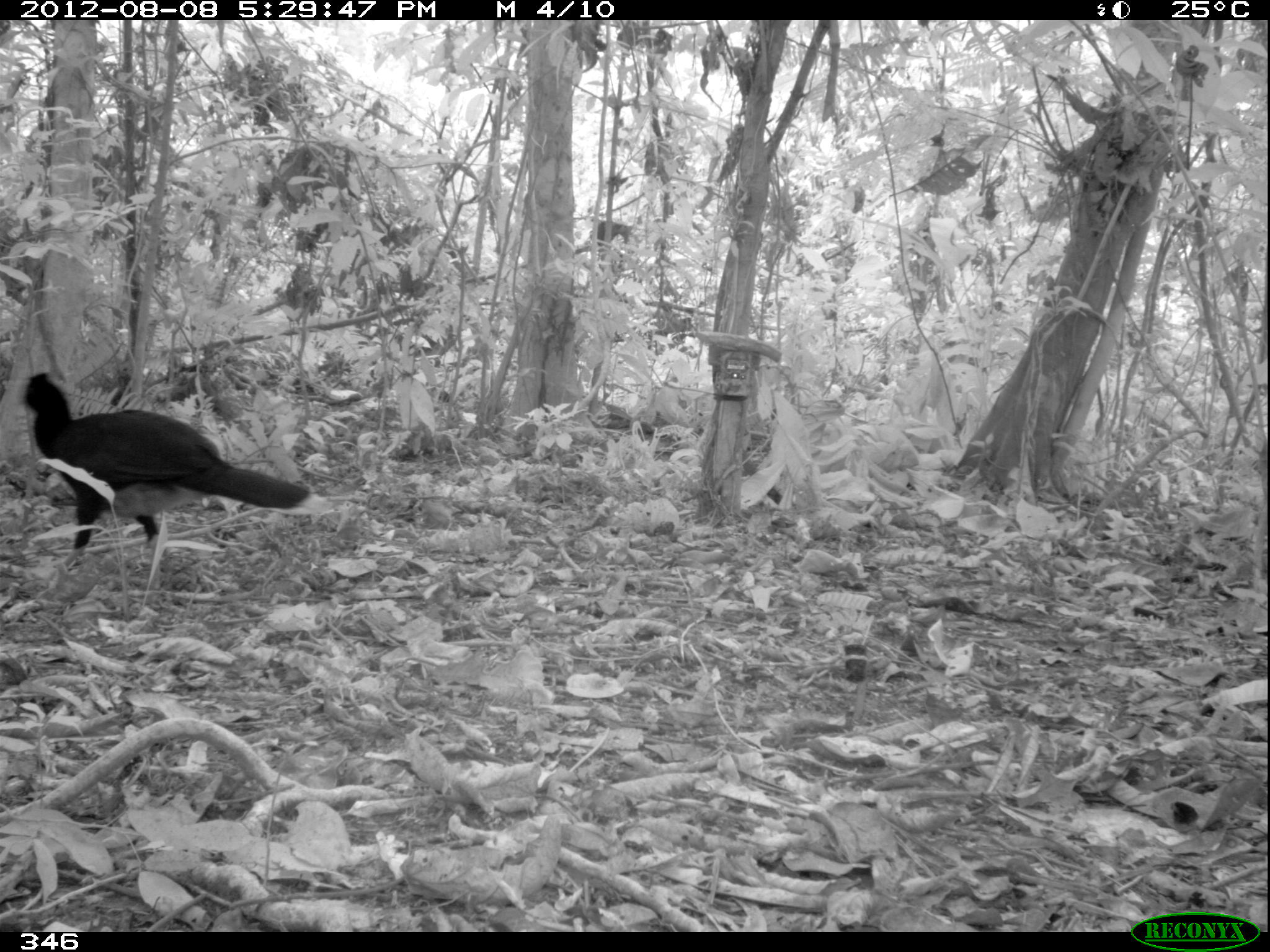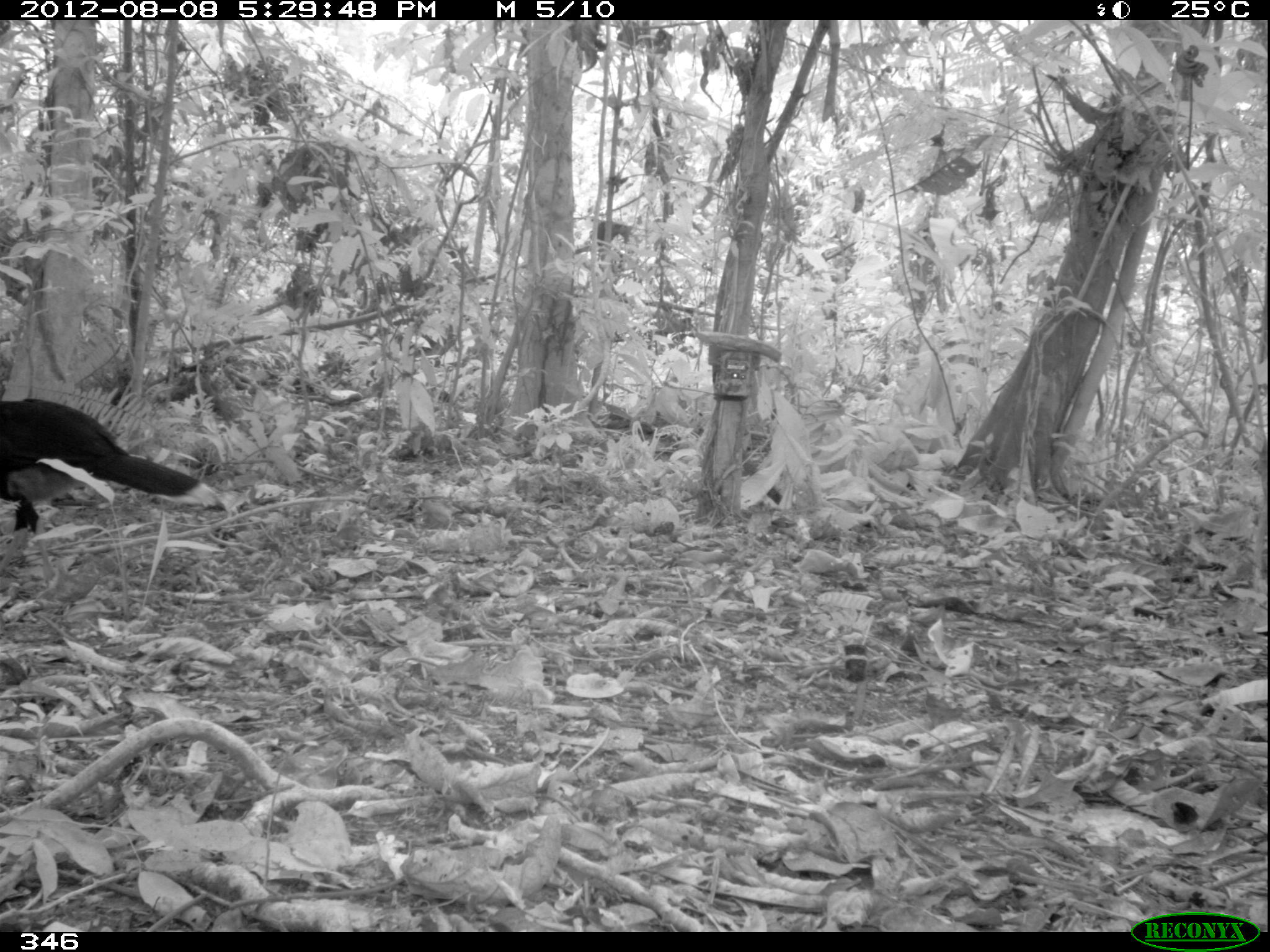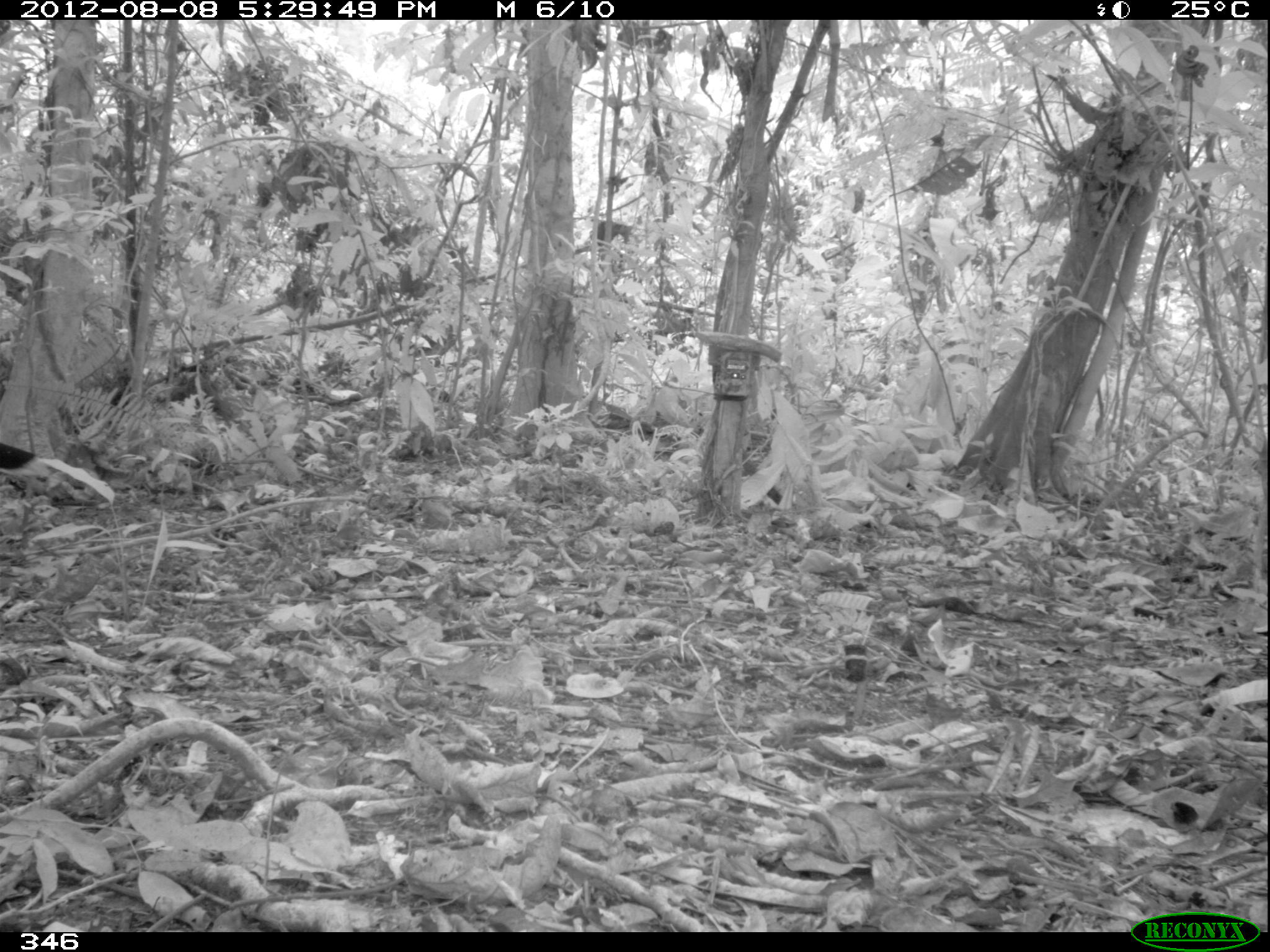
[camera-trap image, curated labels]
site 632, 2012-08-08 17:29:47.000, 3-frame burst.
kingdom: Animalia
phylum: Chordata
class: Aves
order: Galliformes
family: Cracidae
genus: Mitu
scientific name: Mitu tuberosum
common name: razor-billed curassow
Mitu tuberosum (razor-billed curassow).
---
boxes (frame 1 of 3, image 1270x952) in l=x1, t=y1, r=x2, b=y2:
mitu tuberosum: l=16, t=365, r=324, b=569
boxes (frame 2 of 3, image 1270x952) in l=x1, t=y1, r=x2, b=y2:
mitu tuberosum: l=0, t=396, r=217, b=584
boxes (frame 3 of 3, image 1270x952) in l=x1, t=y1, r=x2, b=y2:
mitu tuberosum: l=0, t=439, r=49, b=479